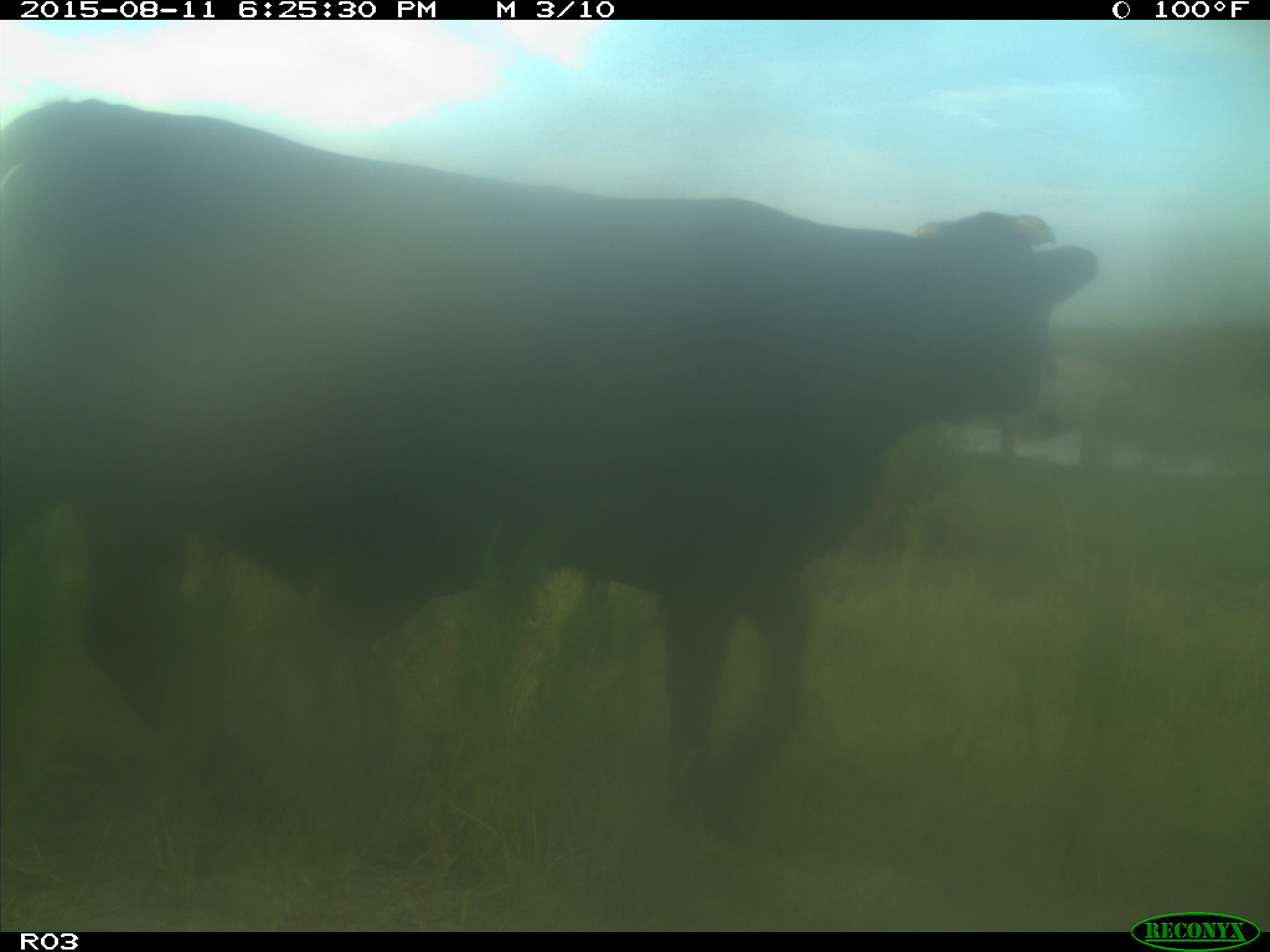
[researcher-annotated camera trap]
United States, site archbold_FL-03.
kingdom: Animalia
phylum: Chordata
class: Mammalia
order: Artiodactyla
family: Bovidae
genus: Bos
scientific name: Bos taurus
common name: domestic cow